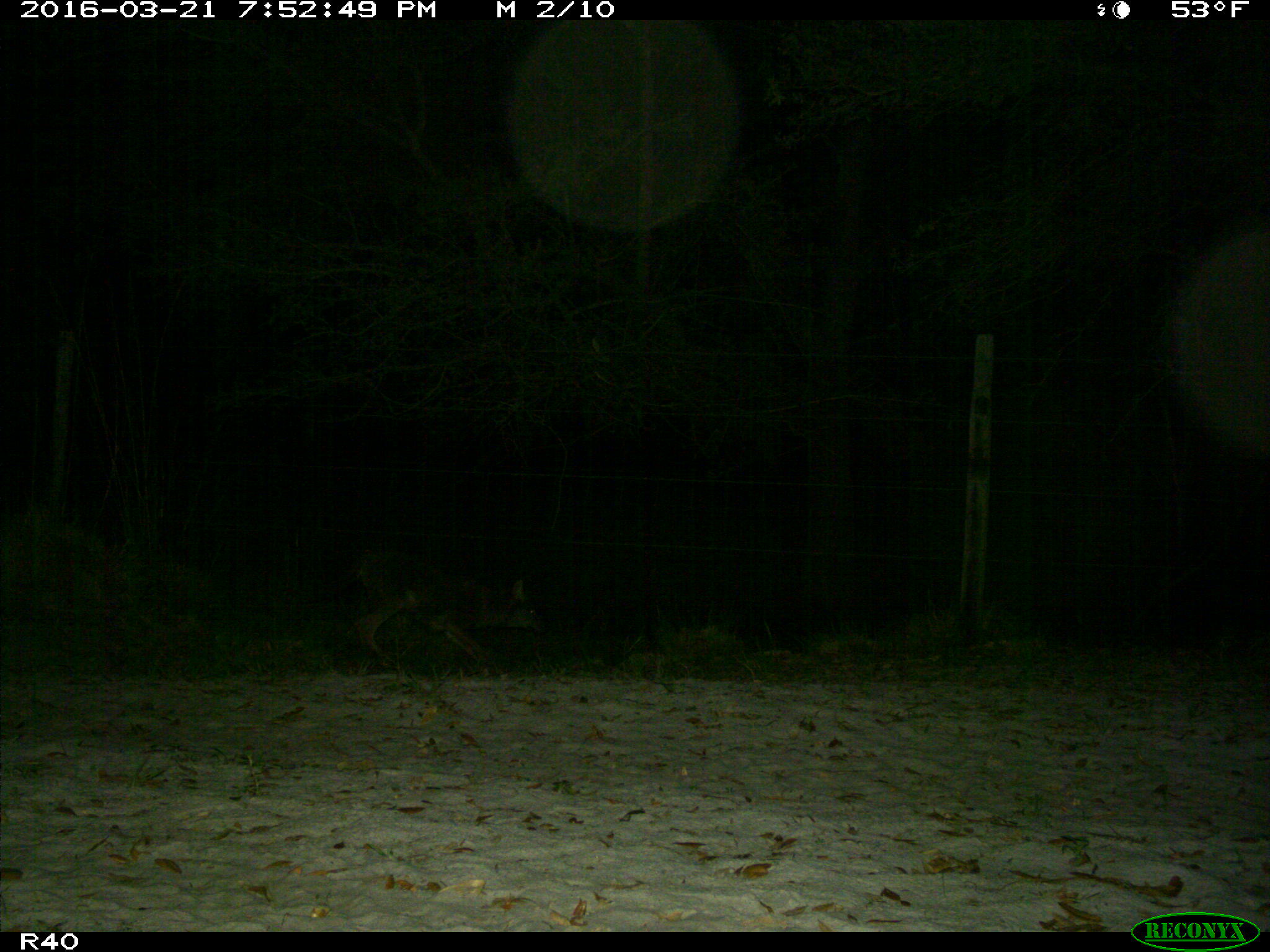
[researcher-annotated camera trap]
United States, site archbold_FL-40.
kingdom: Animalia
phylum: Chordata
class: Mammalia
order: Carnivora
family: Canidae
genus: Canis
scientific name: Canis latrans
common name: coyote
Canis latrans (coyote).